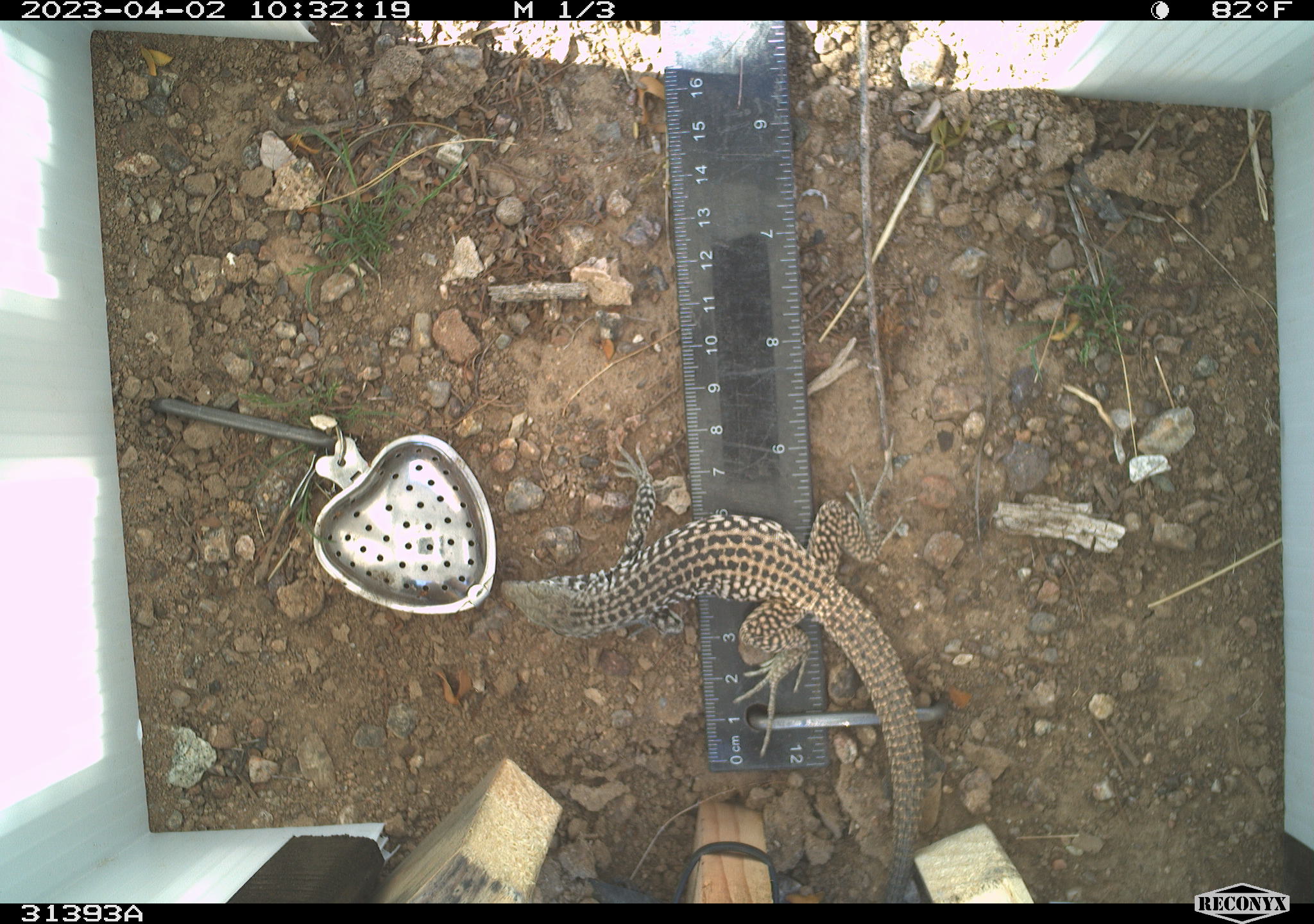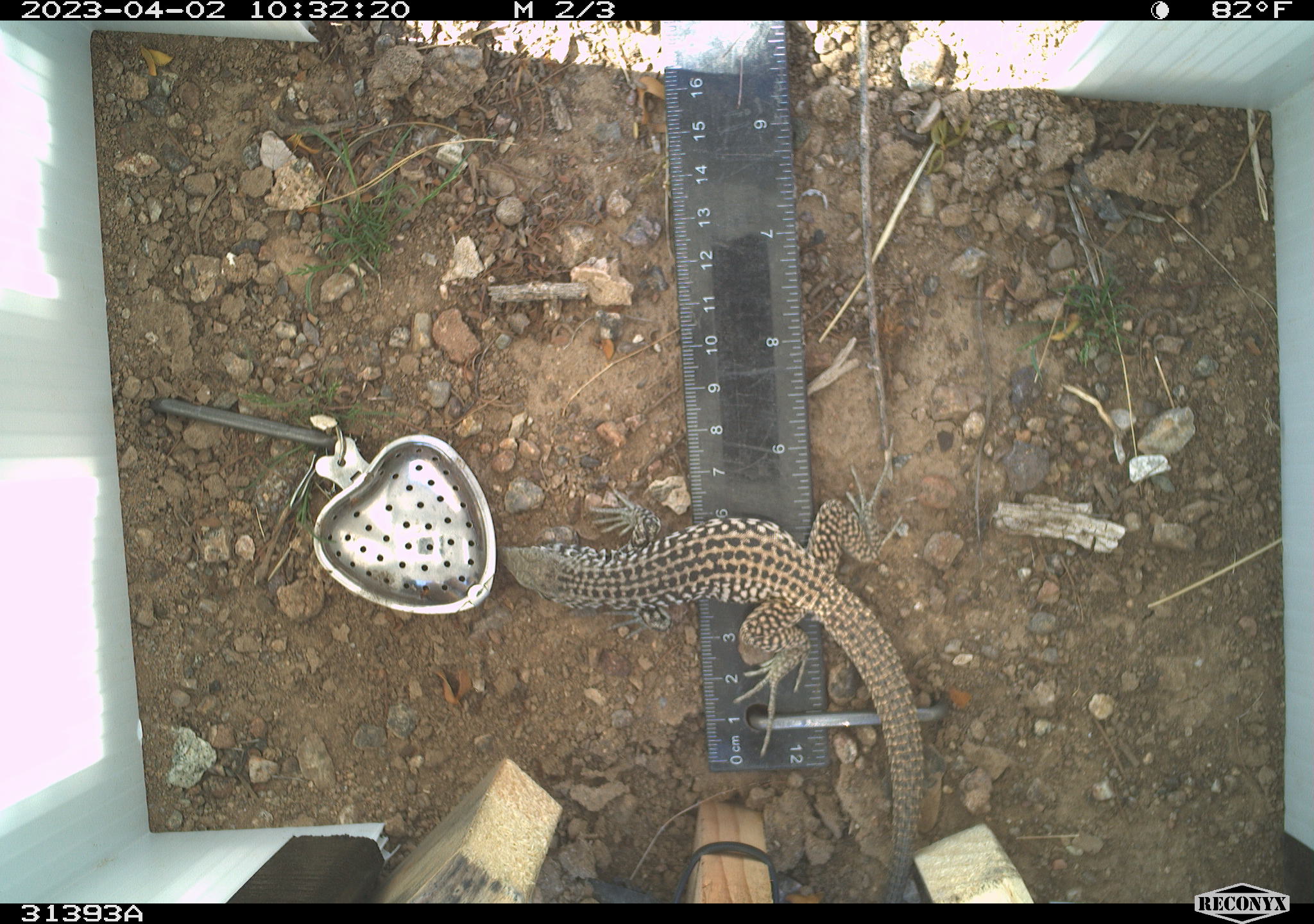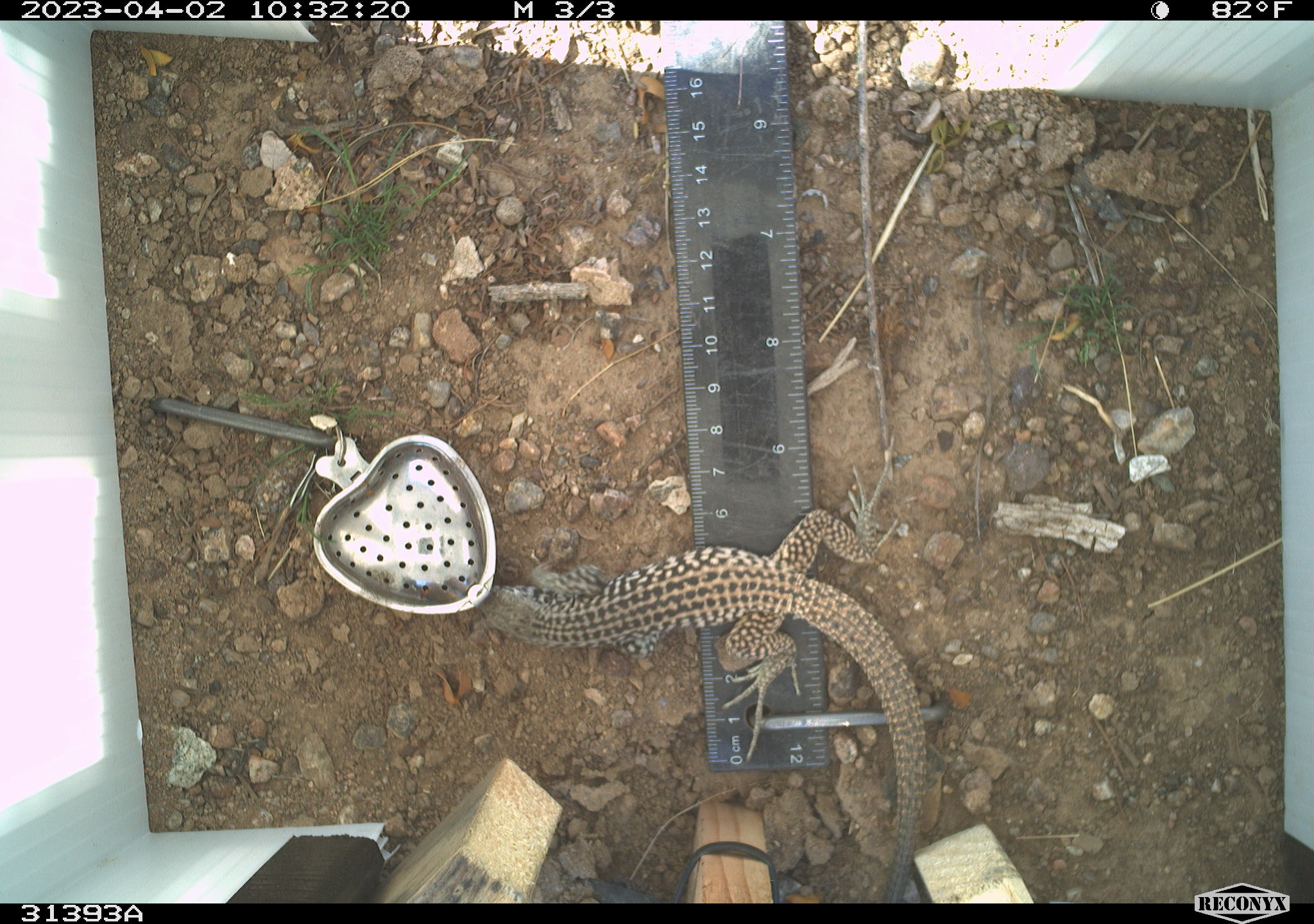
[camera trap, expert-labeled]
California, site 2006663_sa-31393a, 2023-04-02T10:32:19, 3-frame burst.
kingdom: Animalia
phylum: Chordata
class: Reptilia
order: Squamata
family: Teiidae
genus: Aspidoscelis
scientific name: Aspidoscelis tigris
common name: western whiptail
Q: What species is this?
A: Western whiptail (Aspidoscelis tigris).